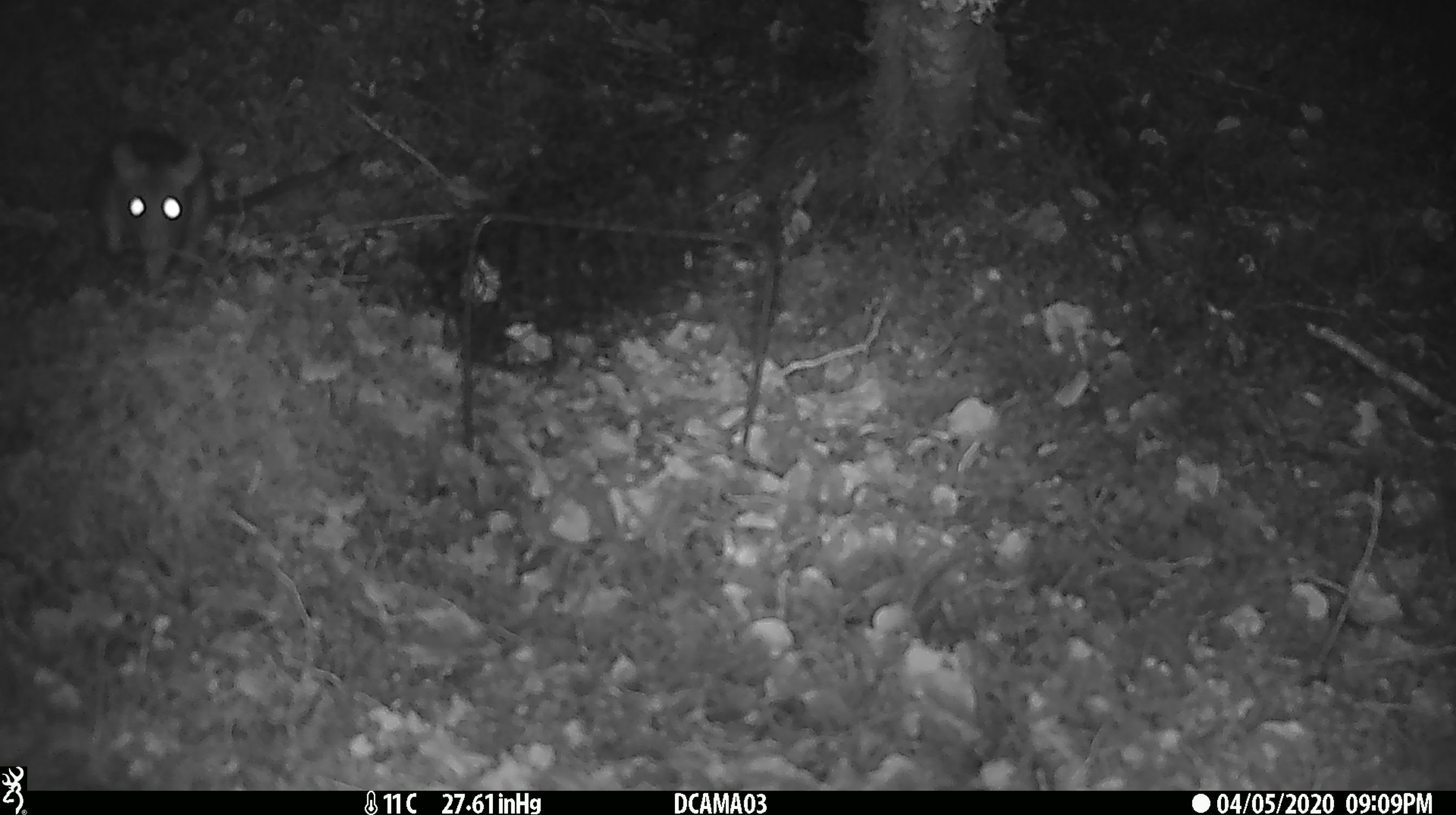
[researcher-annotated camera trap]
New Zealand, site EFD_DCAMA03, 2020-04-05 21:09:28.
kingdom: Animalia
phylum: Chordata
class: Mammalia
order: Rodentia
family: Muridae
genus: Rattus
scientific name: Rattus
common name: rat